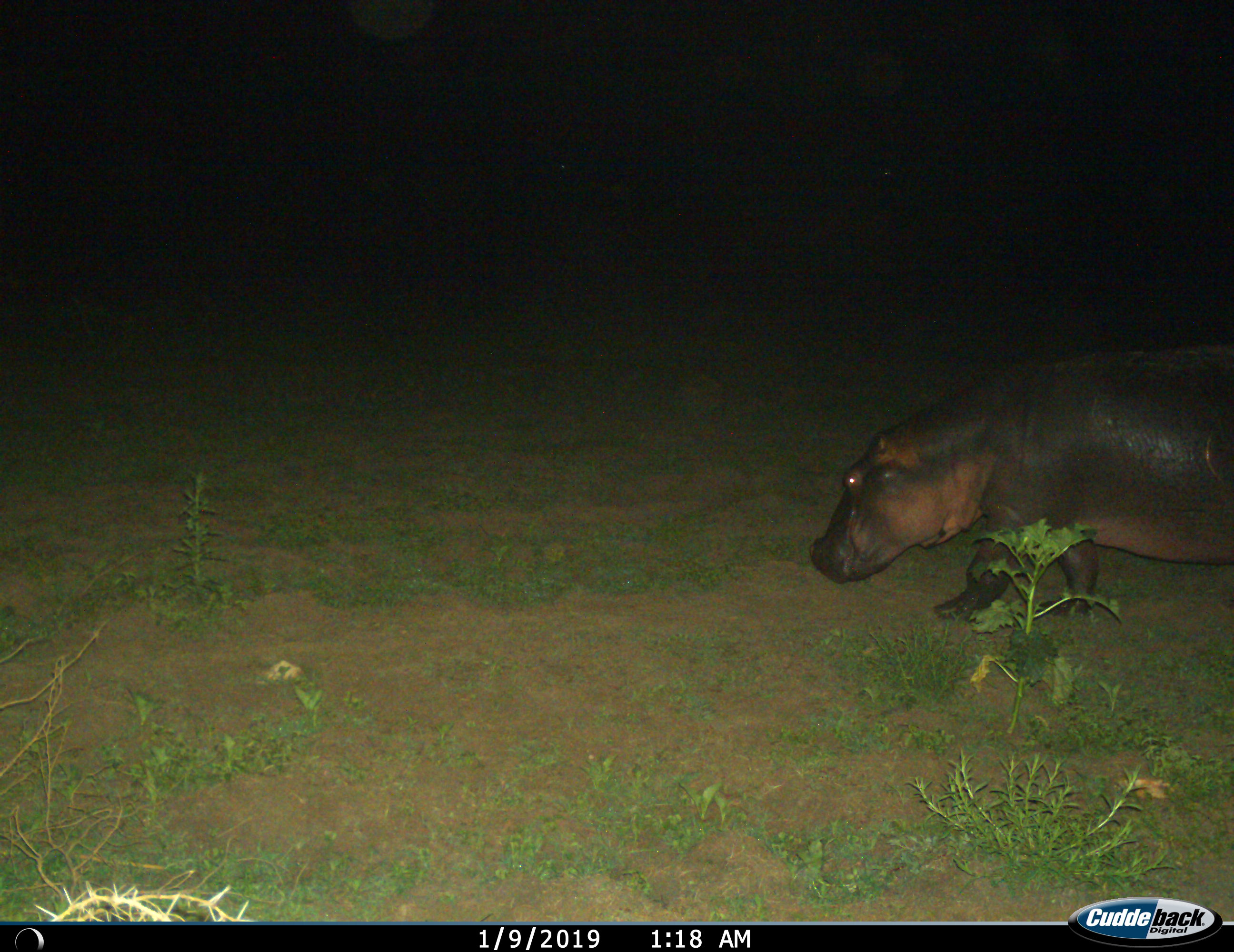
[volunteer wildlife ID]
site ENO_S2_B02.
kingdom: Animalia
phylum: Chordata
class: Mammalia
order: Artiodactyla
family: Hippopotamidae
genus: Hippopotamus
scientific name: Hippopotamus amphibius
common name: hippopotamus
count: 1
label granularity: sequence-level